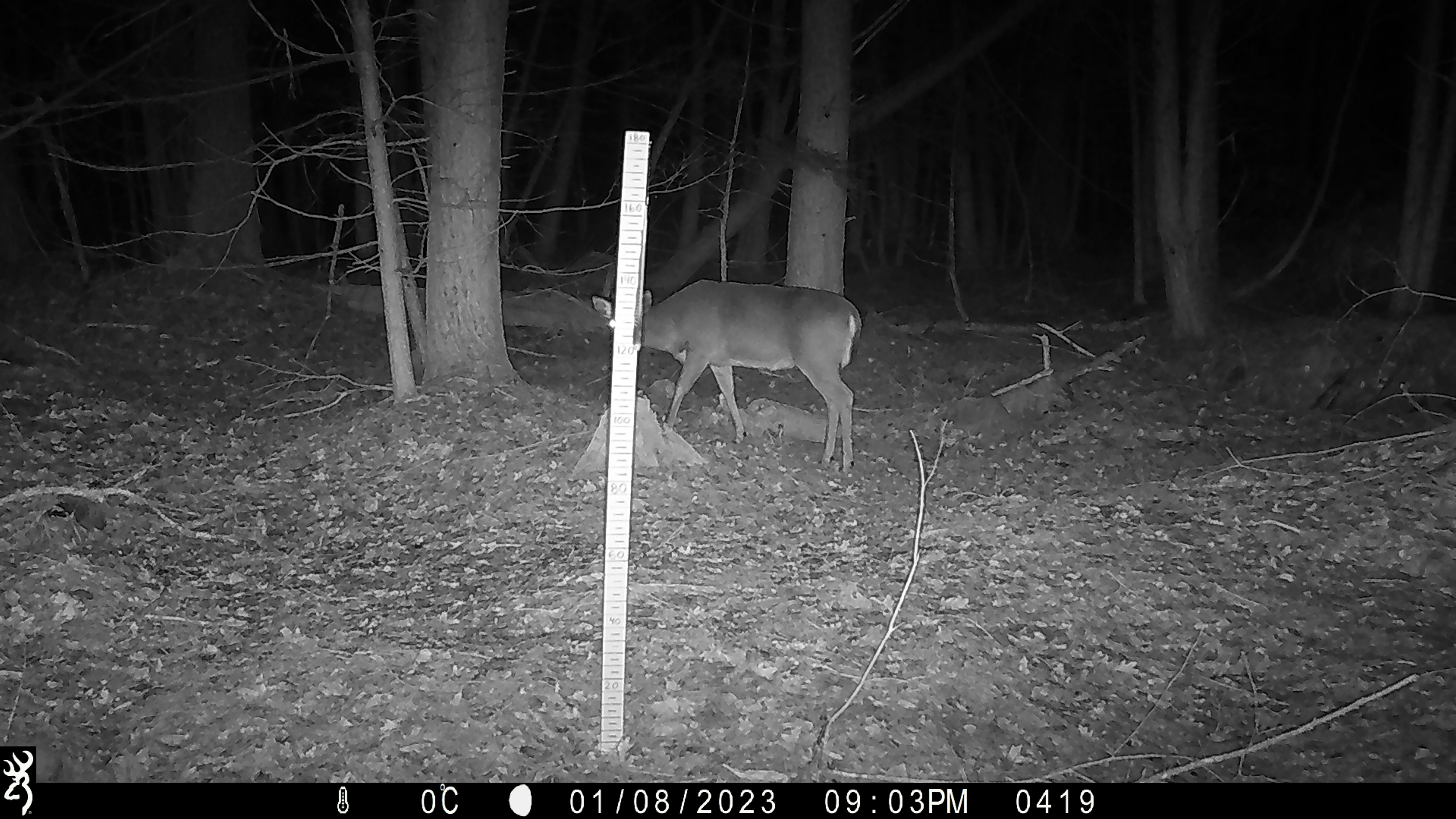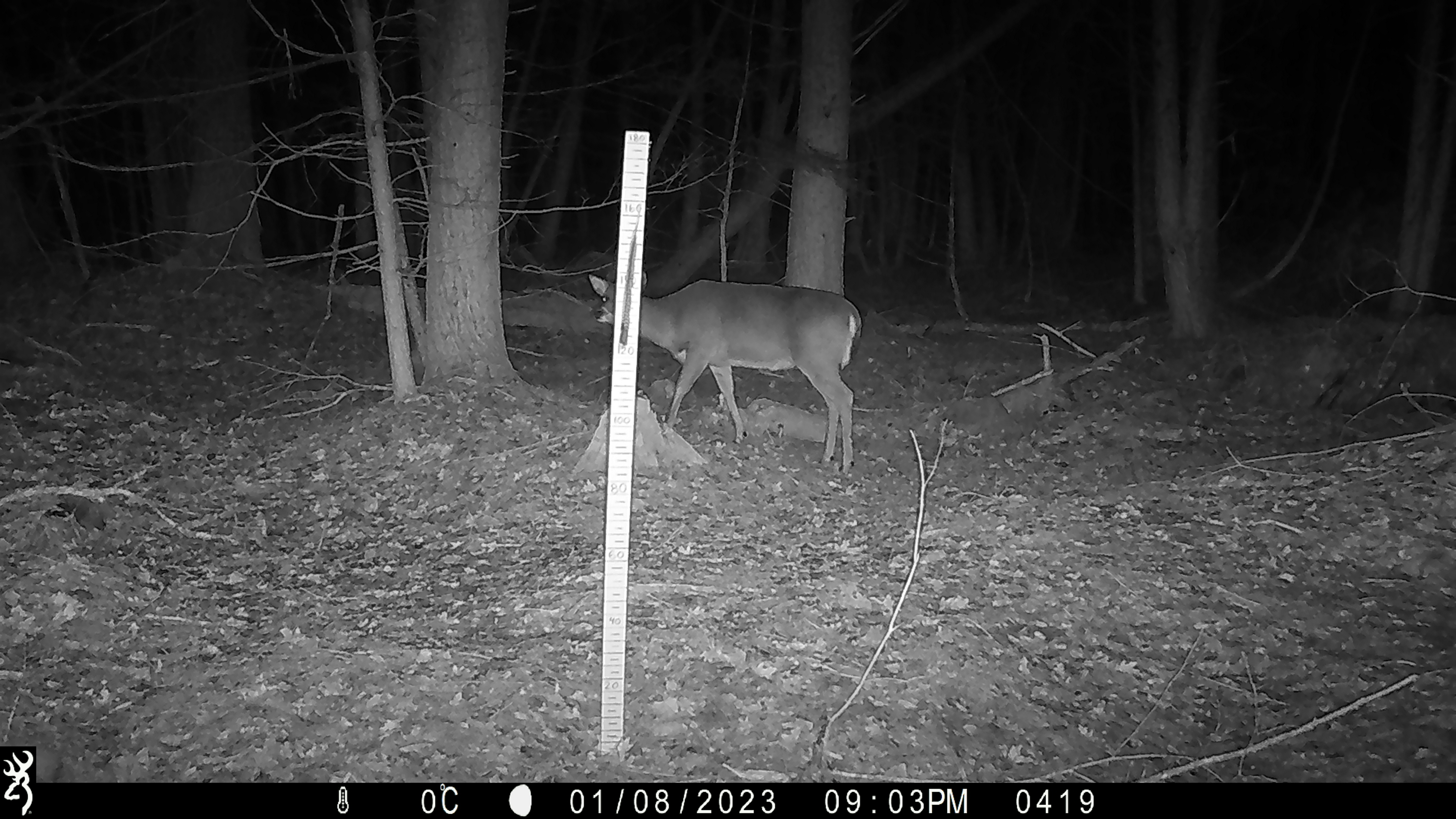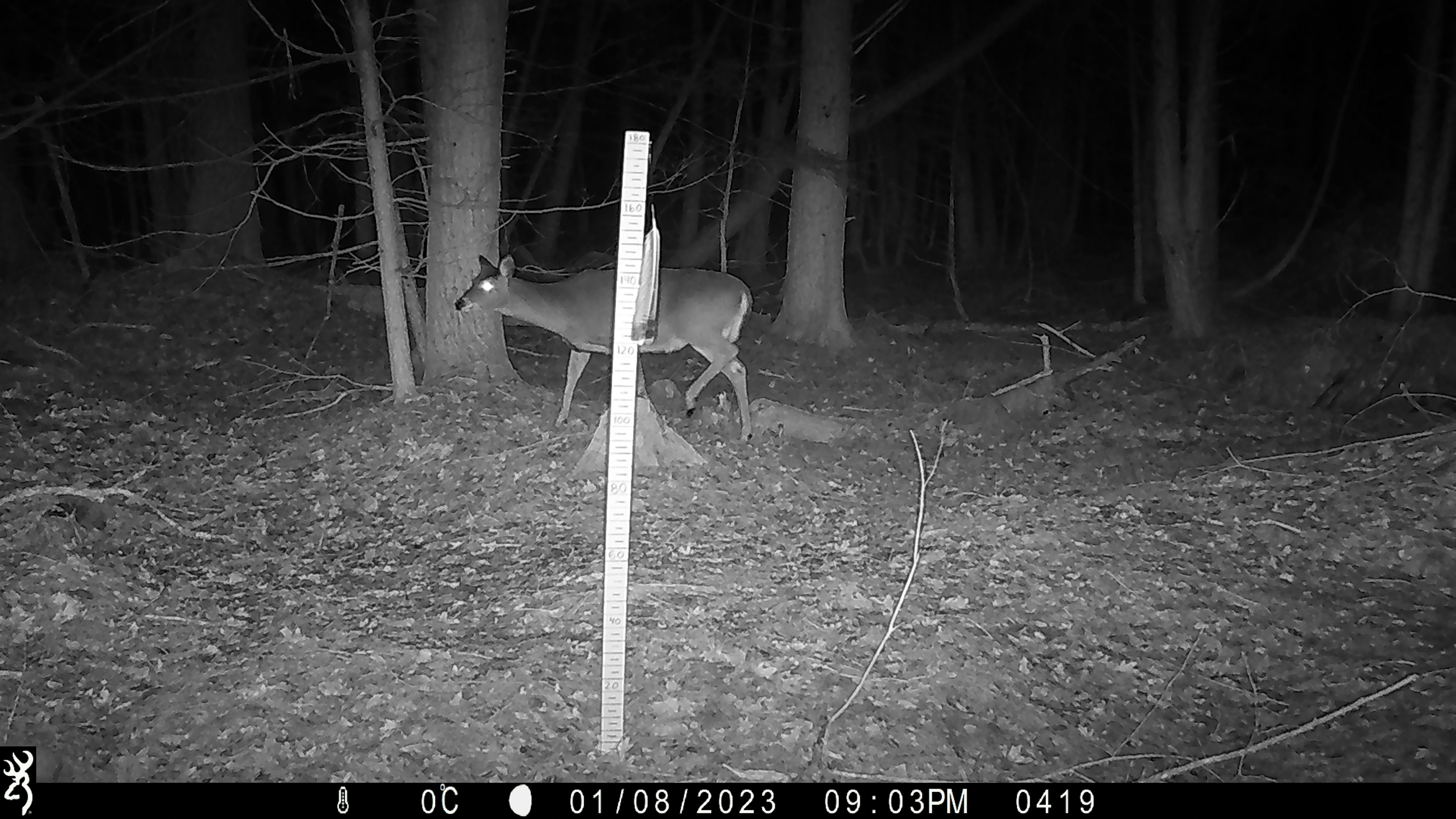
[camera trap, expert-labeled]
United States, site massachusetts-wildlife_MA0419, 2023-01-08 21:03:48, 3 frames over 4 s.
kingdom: Animalia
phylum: Chordata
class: Mammalia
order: Artiodactyla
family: Cervidae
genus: Odocoileus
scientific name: Odocoileus virginianus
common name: white-tailed deer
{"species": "white-tailed deer (Odocoileus virginianus)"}